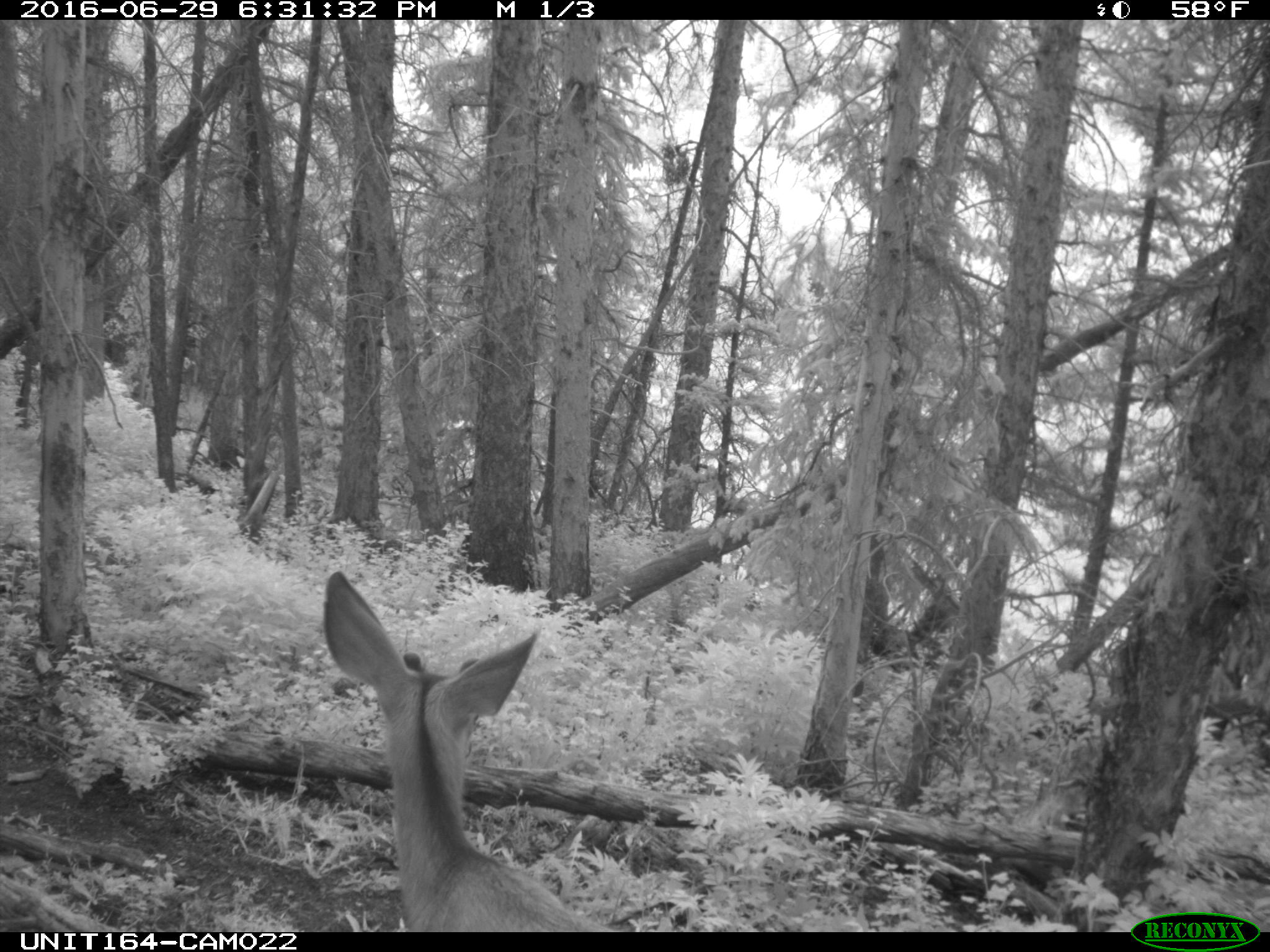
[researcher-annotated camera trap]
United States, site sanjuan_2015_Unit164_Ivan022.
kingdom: Animalia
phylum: Chordata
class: Mammalia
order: Artiodactyla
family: Cervidae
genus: Odocoileus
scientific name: Odocoileus hemionus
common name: mule deer